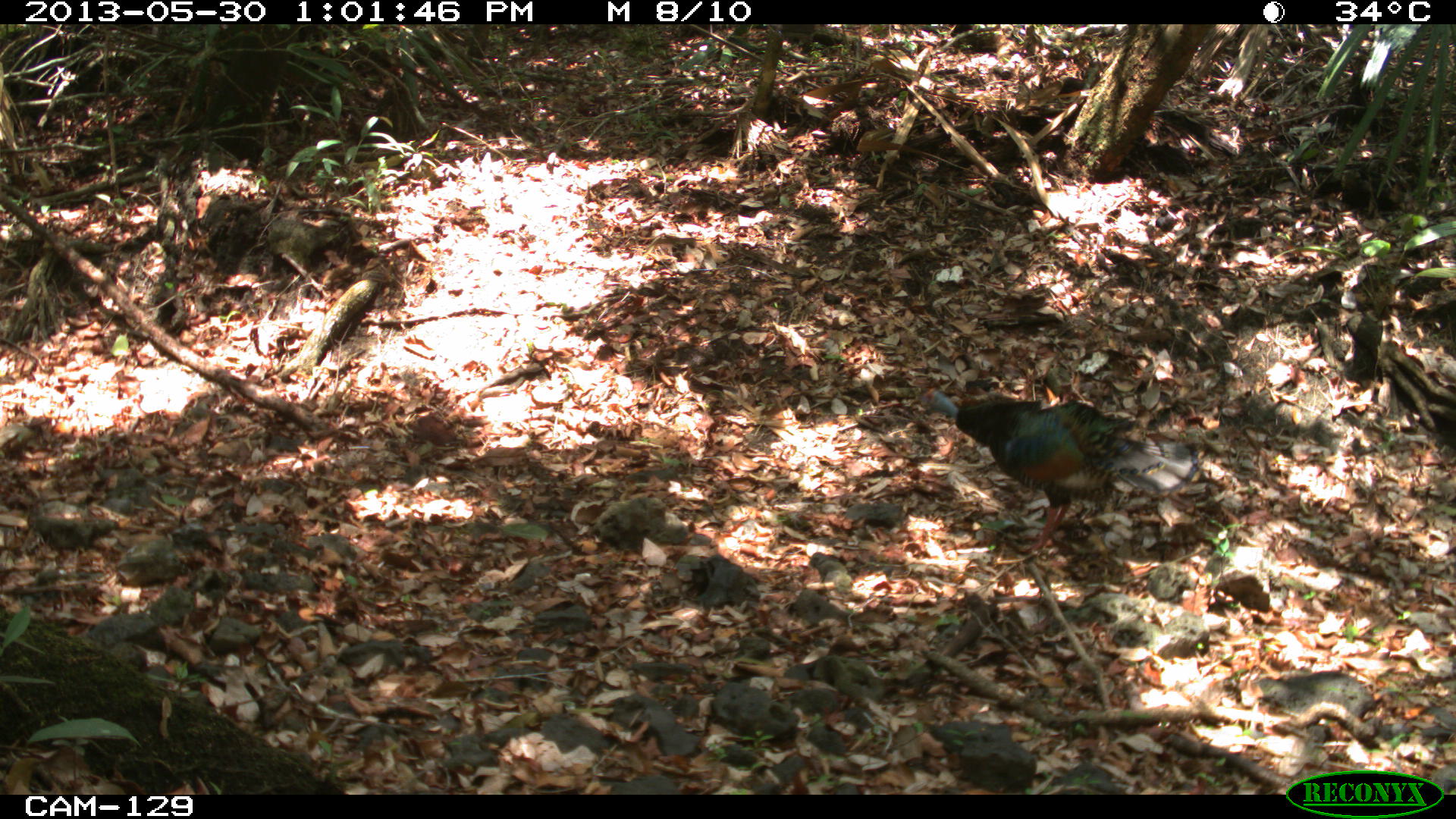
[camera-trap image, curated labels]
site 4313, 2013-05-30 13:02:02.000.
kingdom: Animalia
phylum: Chordata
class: Aves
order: Galliformes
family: Phasianidae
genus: Meleagris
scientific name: Meleagris ocellata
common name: ocellated turkey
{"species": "Meleagris ocellata (ocellated turkey)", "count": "1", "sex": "male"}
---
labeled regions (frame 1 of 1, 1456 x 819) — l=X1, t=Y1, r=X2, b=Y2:
meleagris ocellata: l=919, t=385, r=1200, b=555